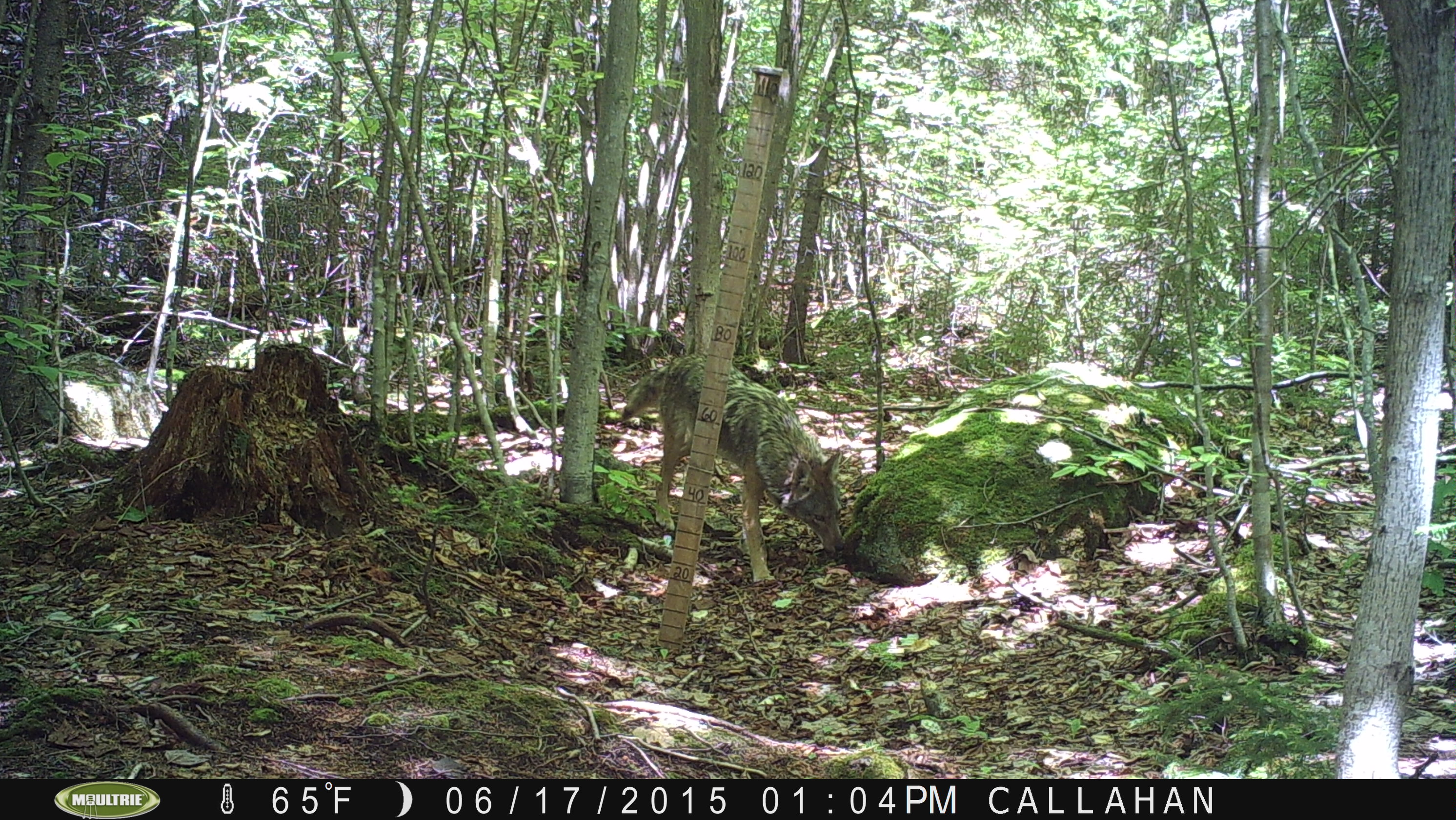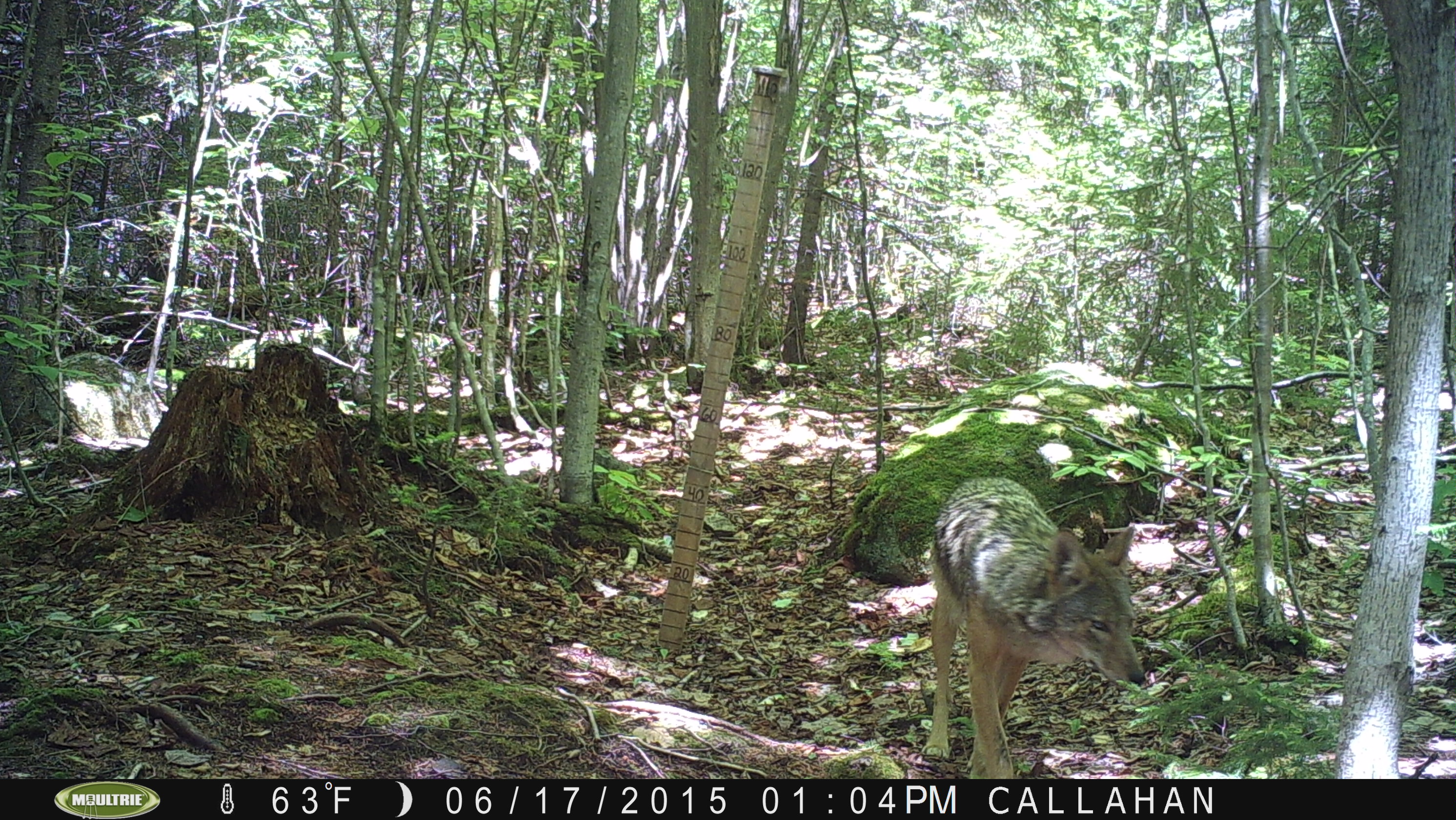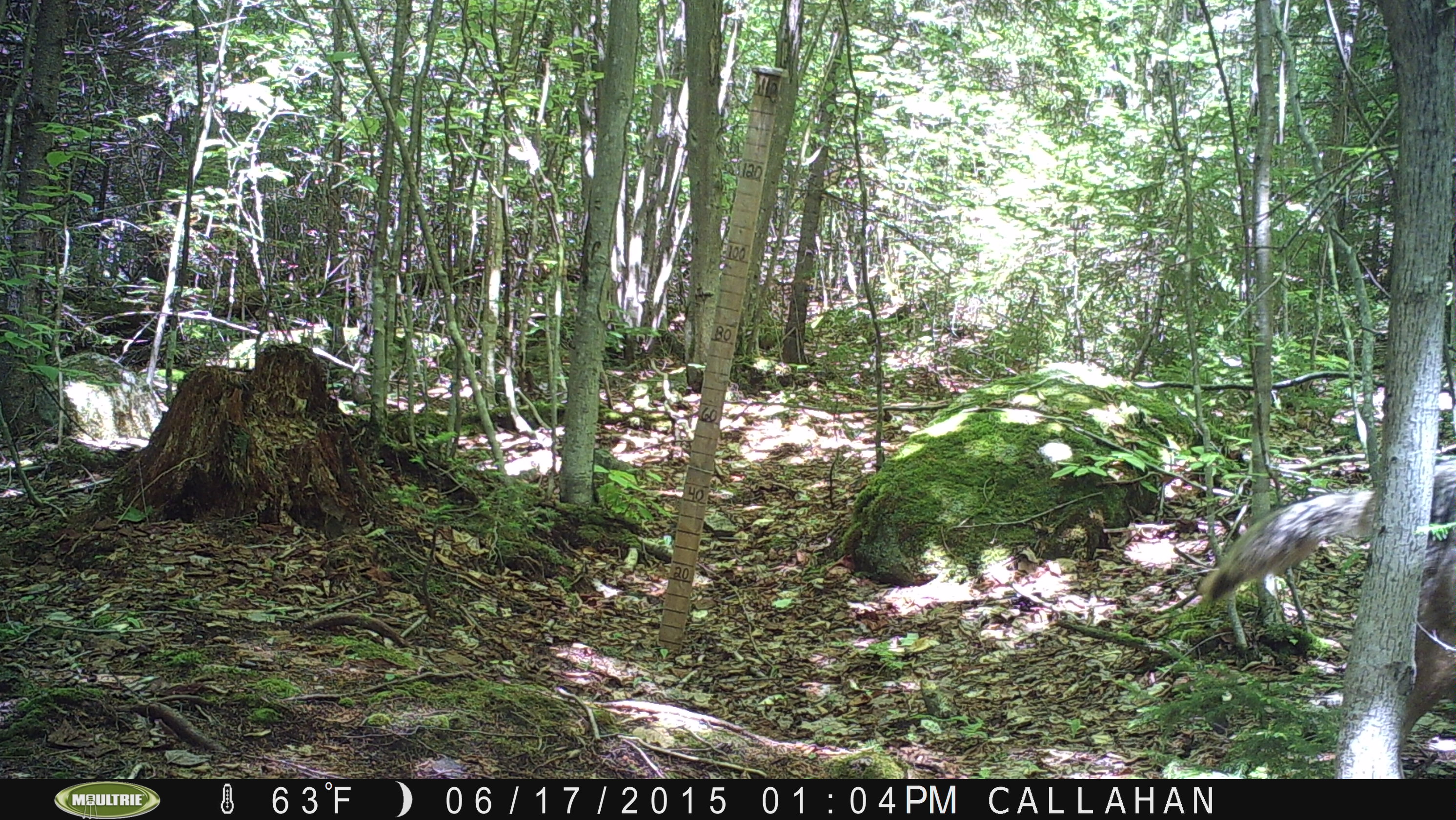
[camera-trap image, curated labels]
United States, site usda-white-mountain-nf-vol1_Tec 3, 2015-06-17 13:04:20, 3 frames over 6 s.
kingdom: Animalia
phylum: Chordata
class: Mammalia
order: Carnivora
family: Canidae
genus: Canis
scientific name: Canis latrans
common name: coyote